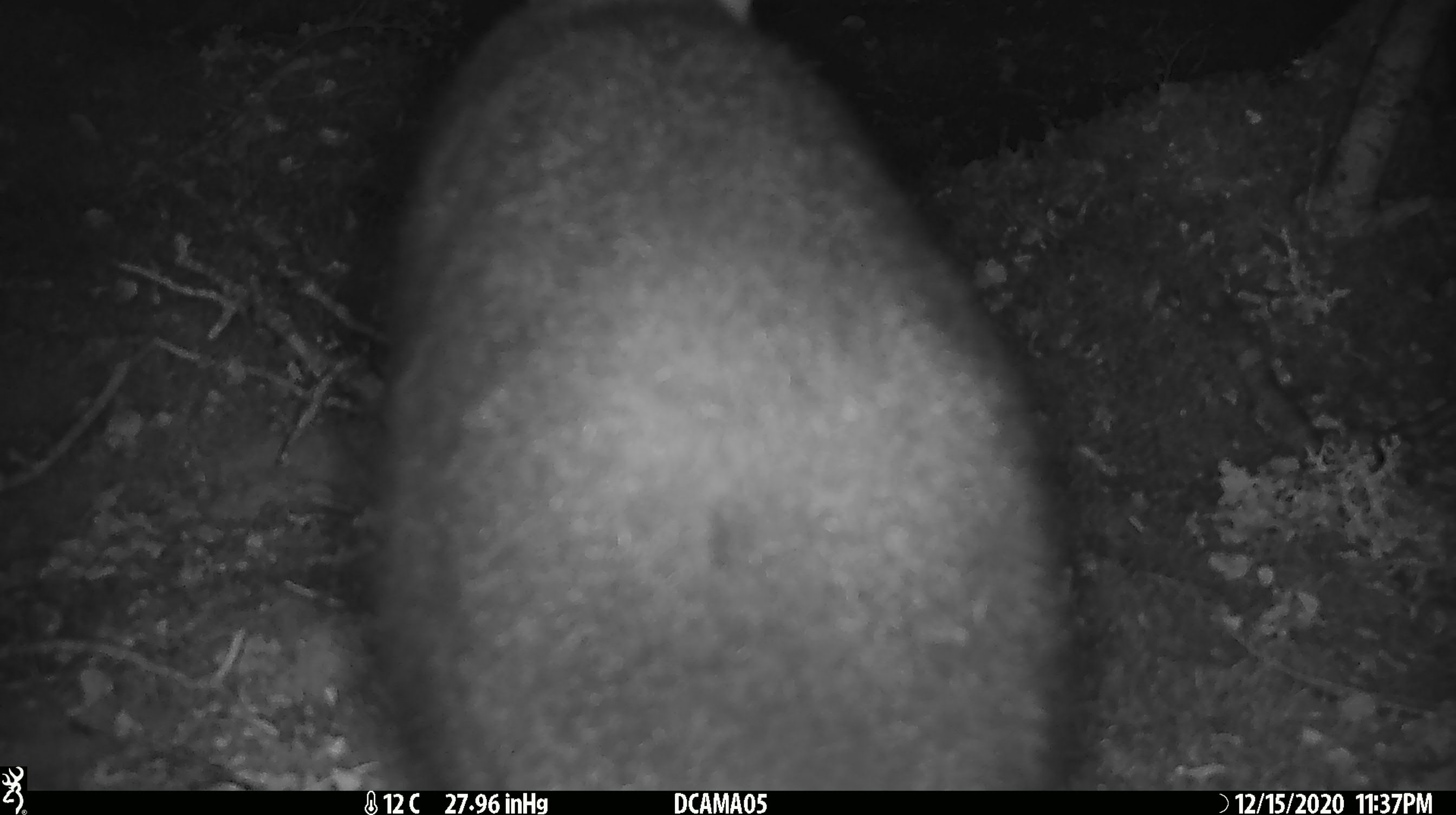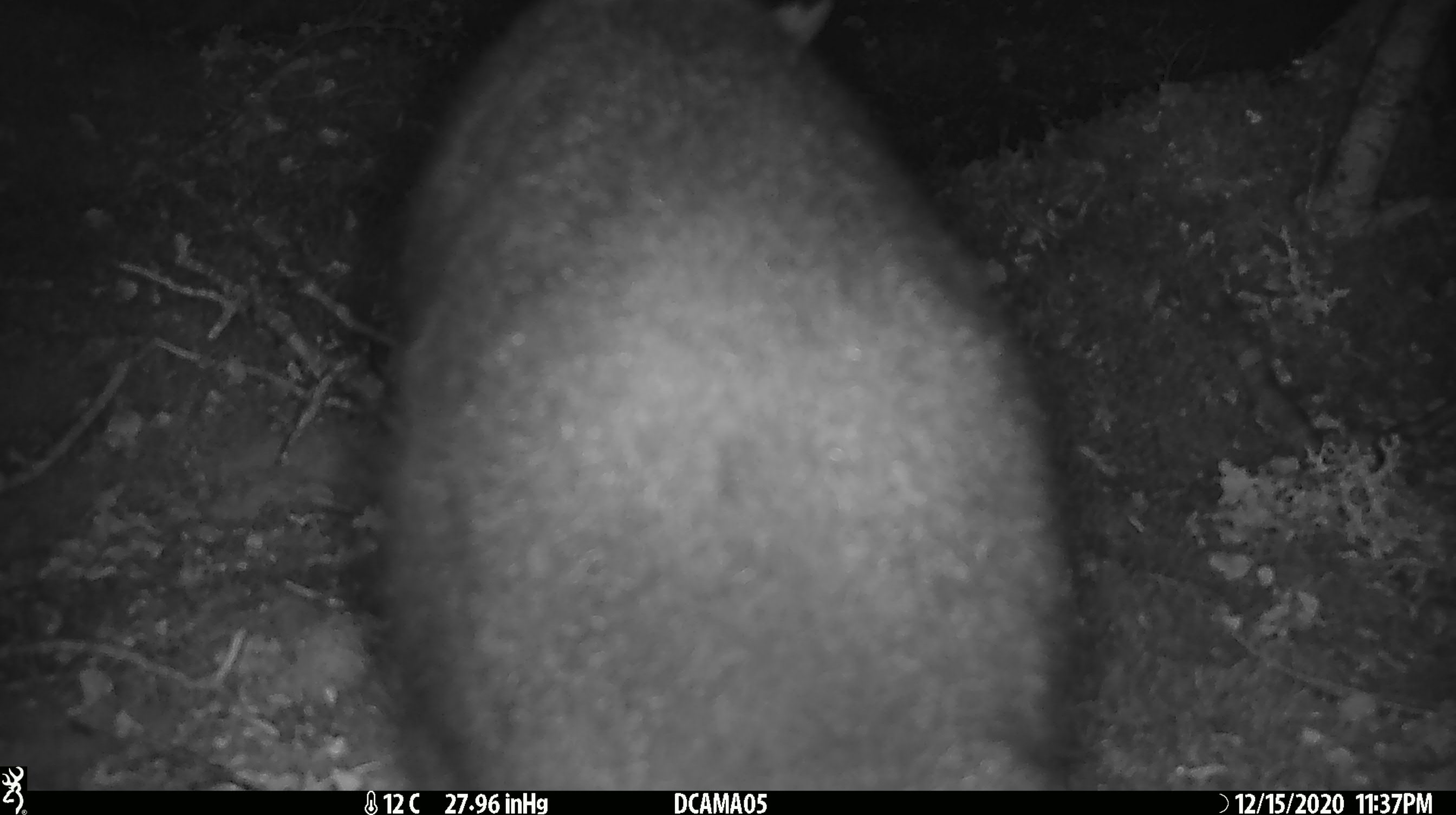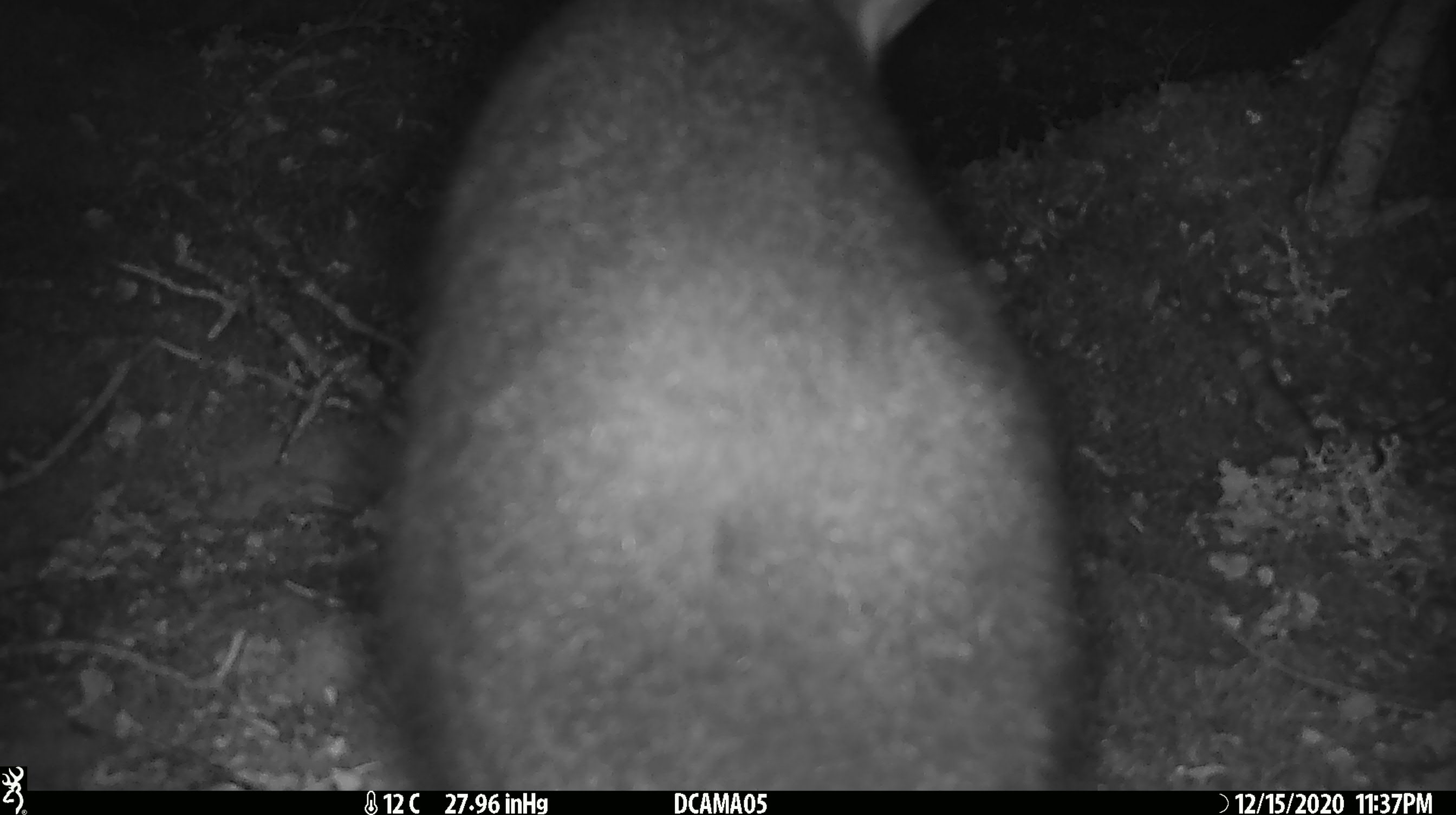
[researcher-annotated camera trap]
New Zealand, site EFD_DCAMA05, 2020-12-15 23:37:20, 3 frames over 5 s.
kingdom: Animalia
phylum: Chordata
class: Mammalia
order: Diprotodontia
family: Phalangeridae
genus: Trichosurus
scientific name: Trichosurus vulpecula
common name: common brushtail possum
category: possum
Possum (common brushtail possum) (Trichosurus vulpecula).